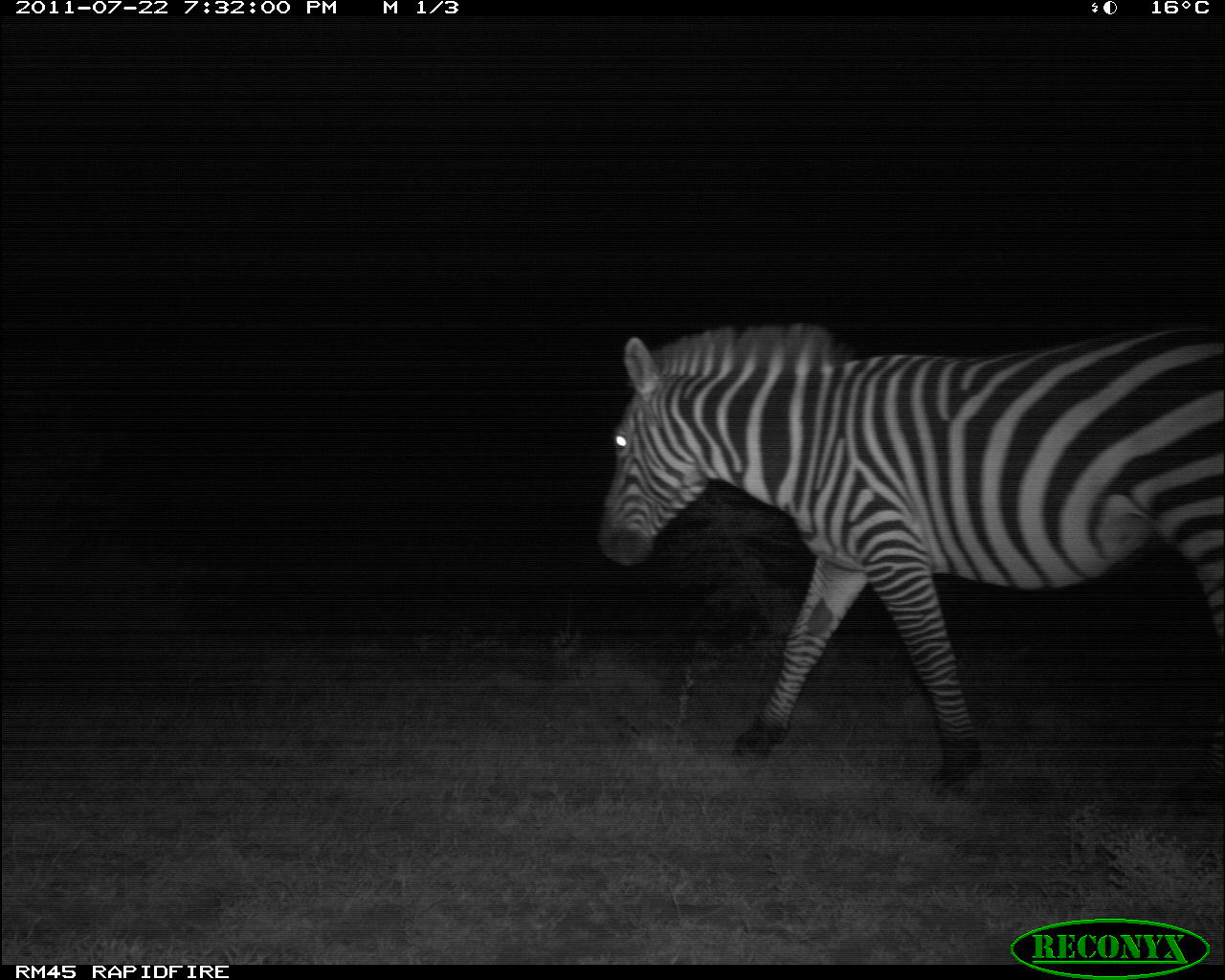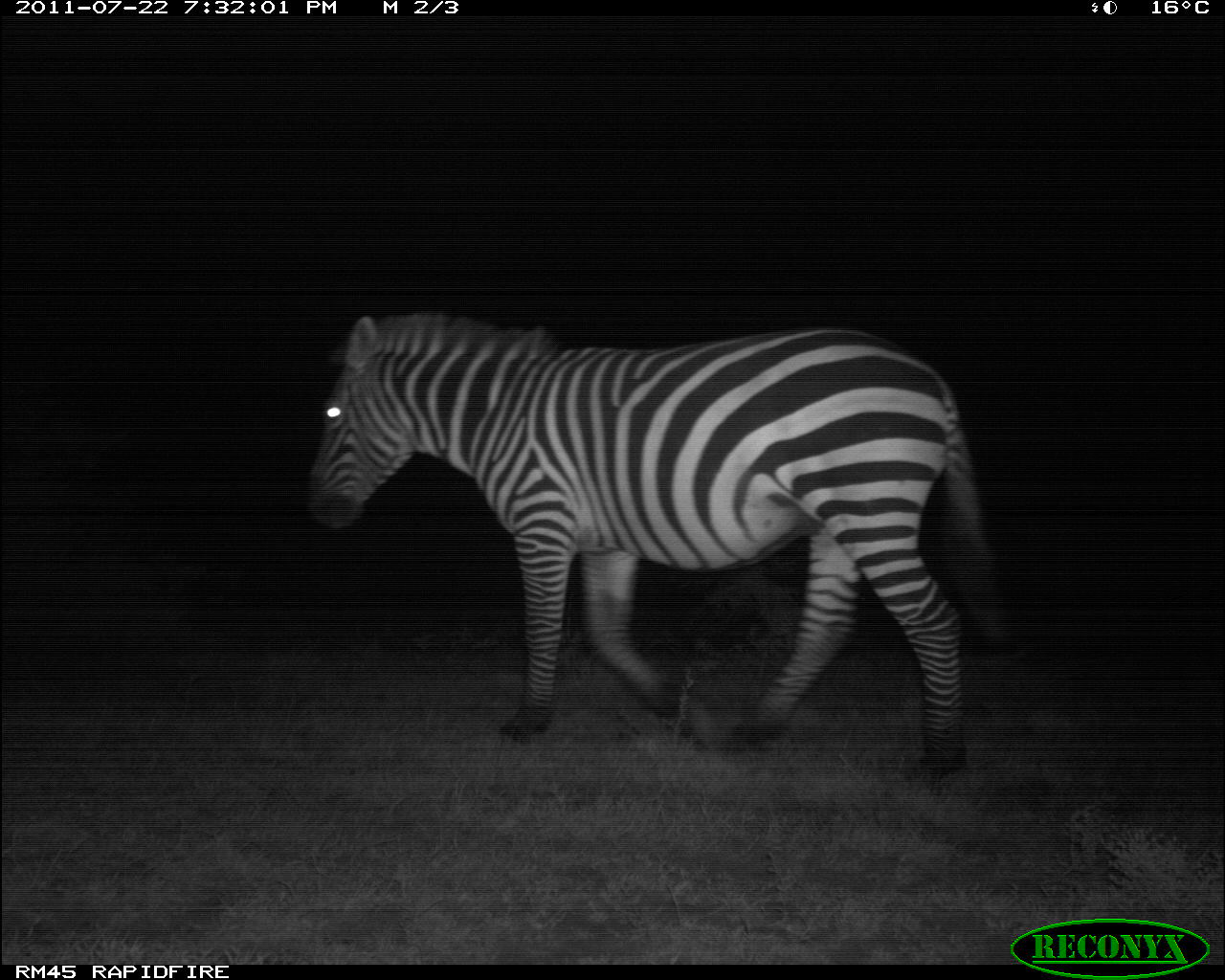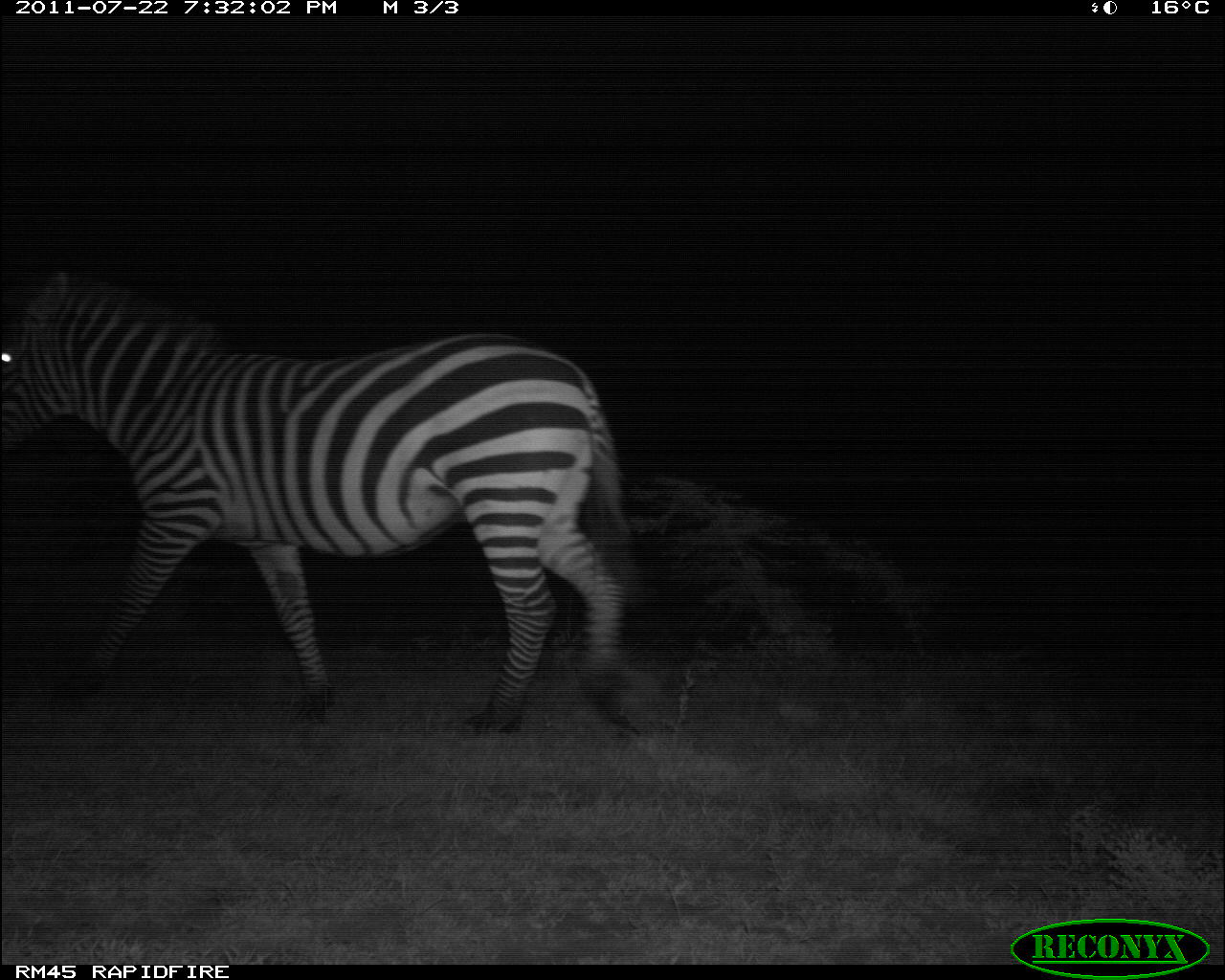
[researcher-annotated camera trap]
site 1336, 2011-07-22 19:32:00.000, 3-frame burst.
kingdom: Animalia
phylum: Chordata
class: Mammalia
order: Perissodactyla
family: Equidae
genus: Equus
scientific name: Equus quagga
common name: plains zebra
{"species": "Equus quagga (plains zebra)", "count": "1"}